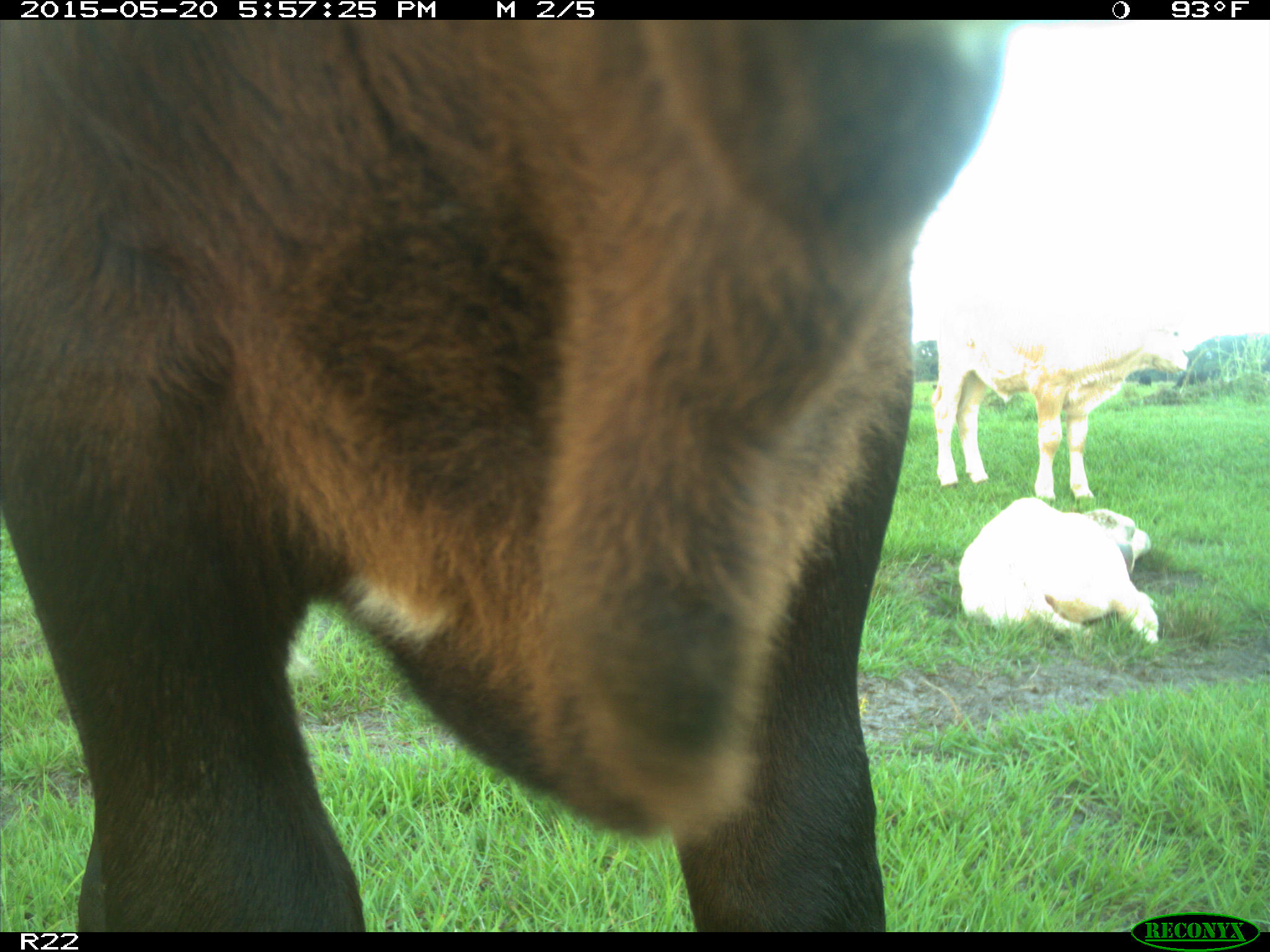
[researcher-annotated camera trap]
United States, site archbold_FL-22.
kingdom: Animalia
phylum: Chordata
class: Mammalia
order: Artiodactyla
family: Bovidae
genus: Bos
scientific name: Bos taurus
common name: domestic cow